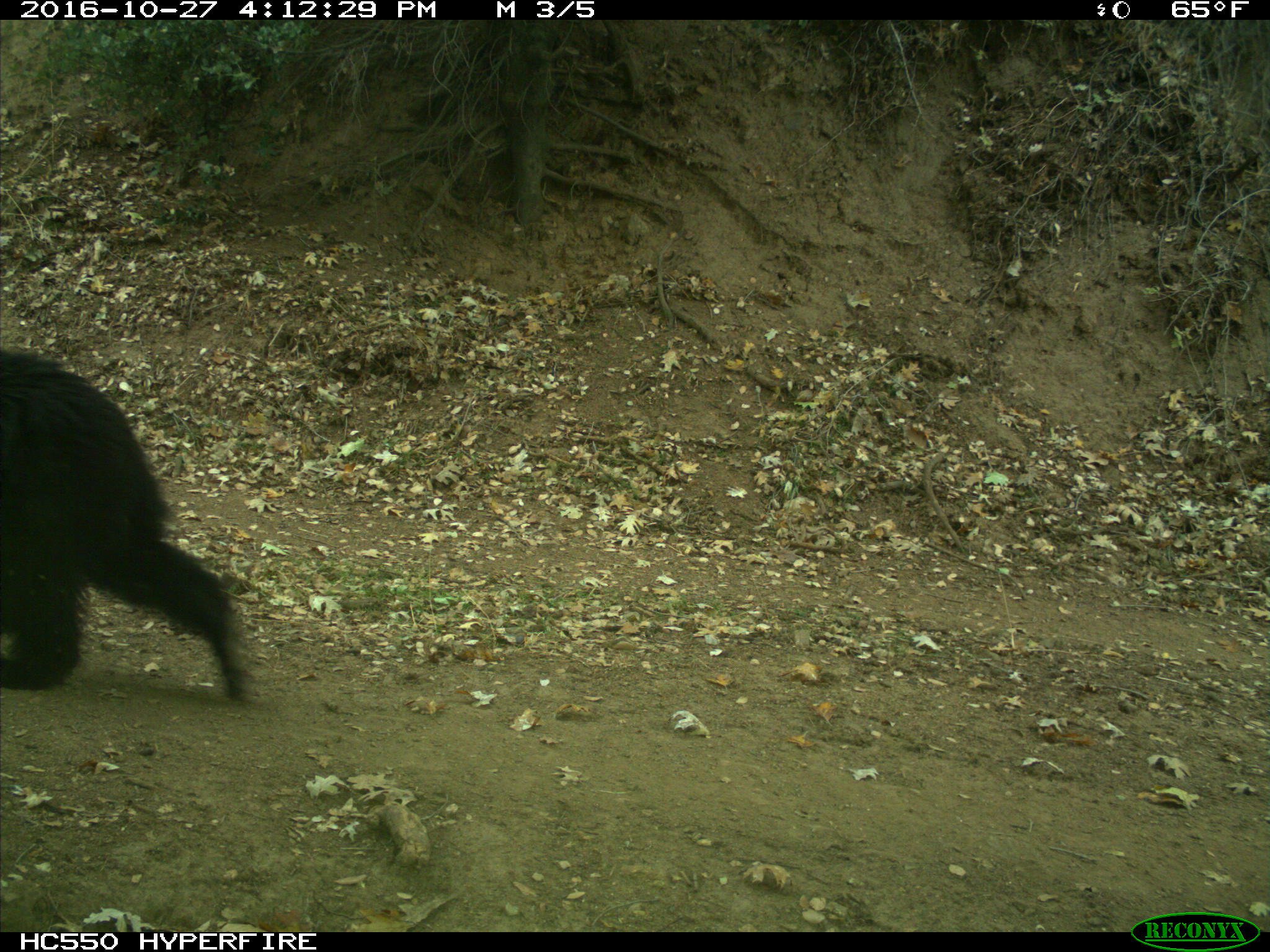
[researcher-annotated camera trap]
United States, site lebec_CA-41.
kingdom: Animalia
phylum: Chordata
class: Mammalia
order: Carnivora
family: Ursidae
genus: Ursus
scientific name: Ursus americanus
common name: american black bear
Ursus americanus (american black bear).